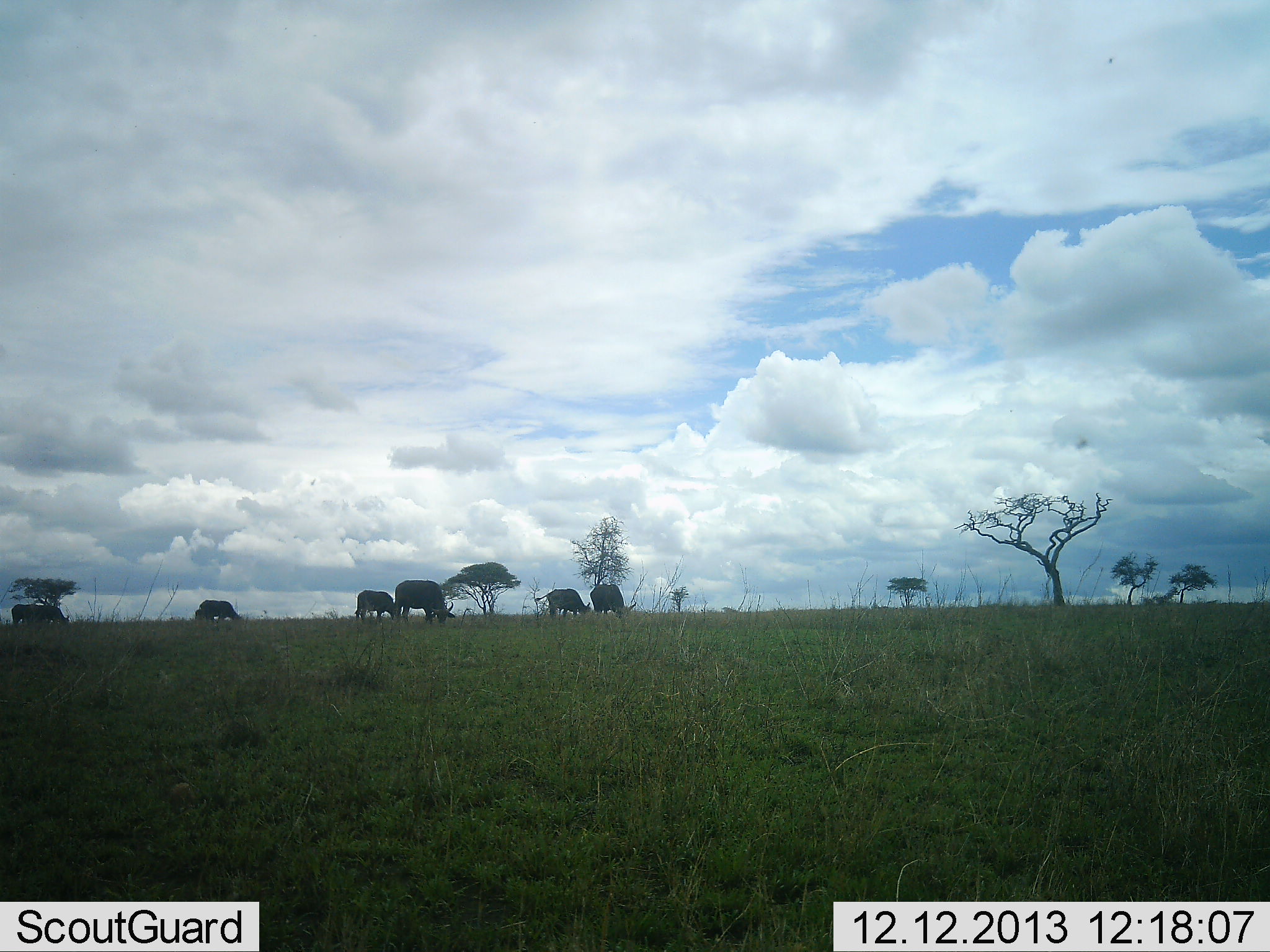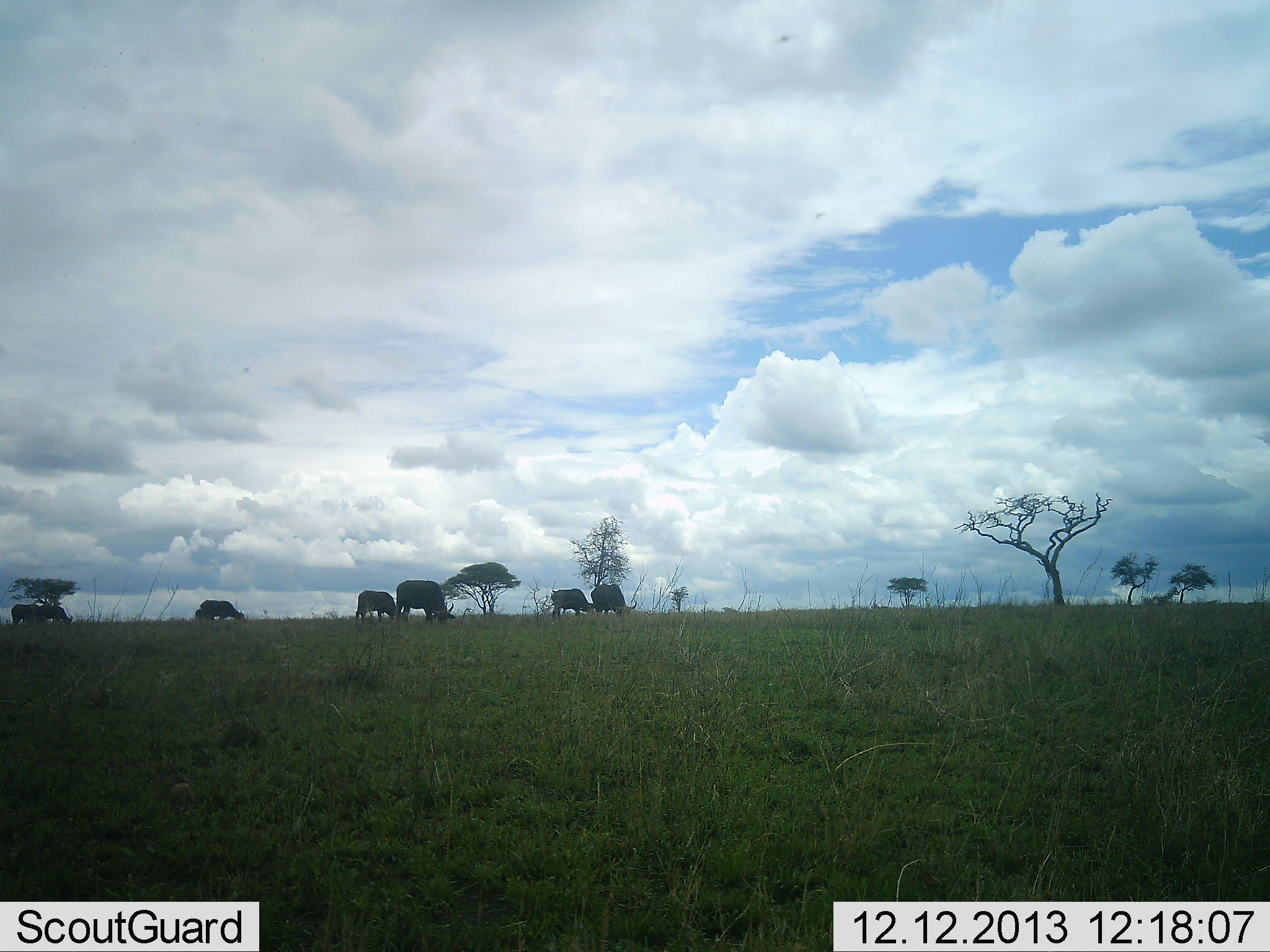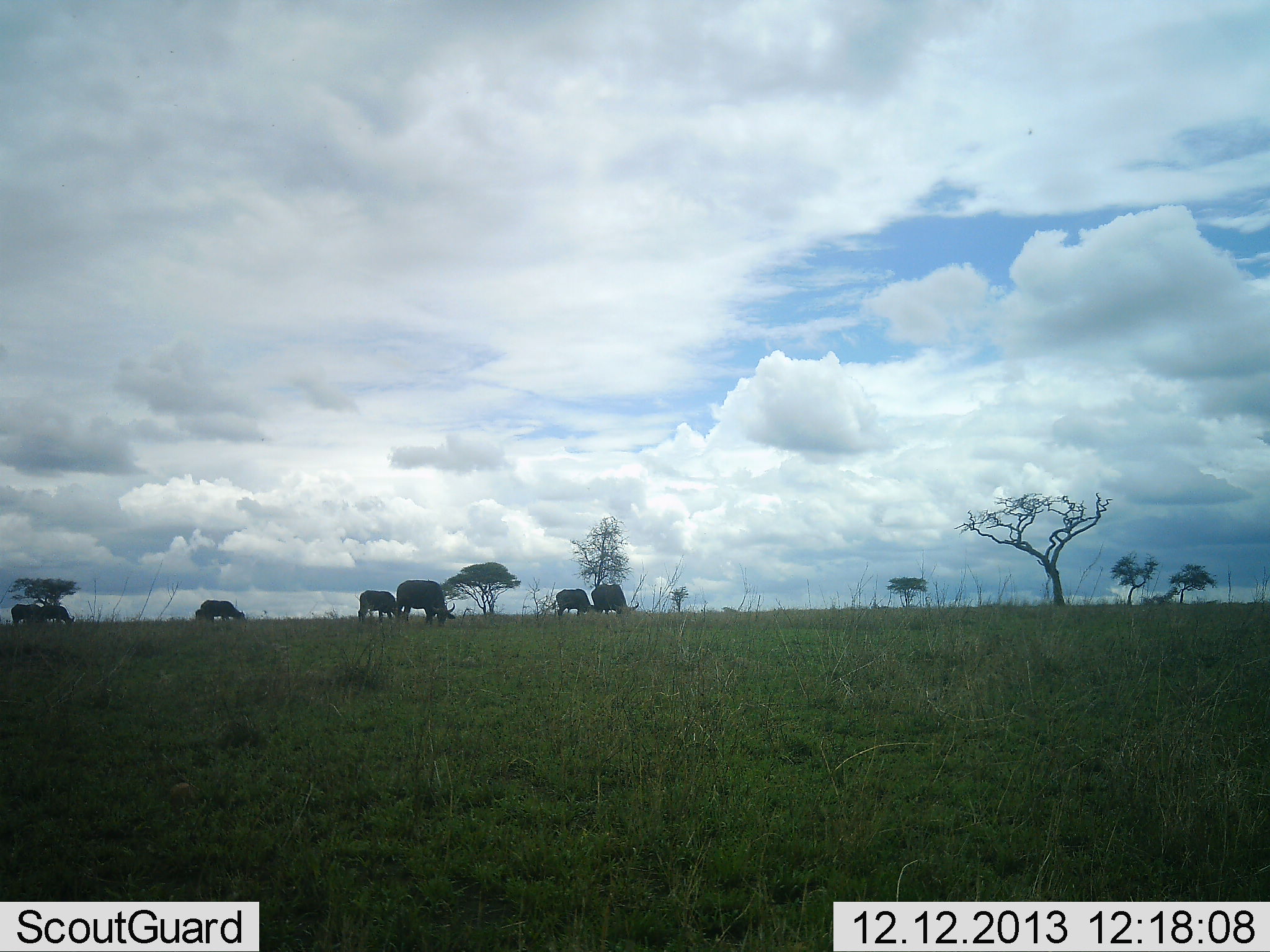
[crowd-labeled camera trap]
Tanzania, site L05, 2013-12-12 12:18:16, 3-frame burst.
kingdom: Animalia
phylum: Chordata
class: Mammalia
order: Artiodactyla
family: Bovidae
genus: Connochaetes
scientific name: Connochaetes taurinus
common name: blue wildebeest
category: wildebeest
Wildebeest (blue wildebeest) (Connochaetes taurinus), count 6. Behavior (volunteer vote fractions): standing 24%, resting 0%, moving 18%, interacting 0%. Young present (vote fraction): 0%. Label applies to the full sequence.